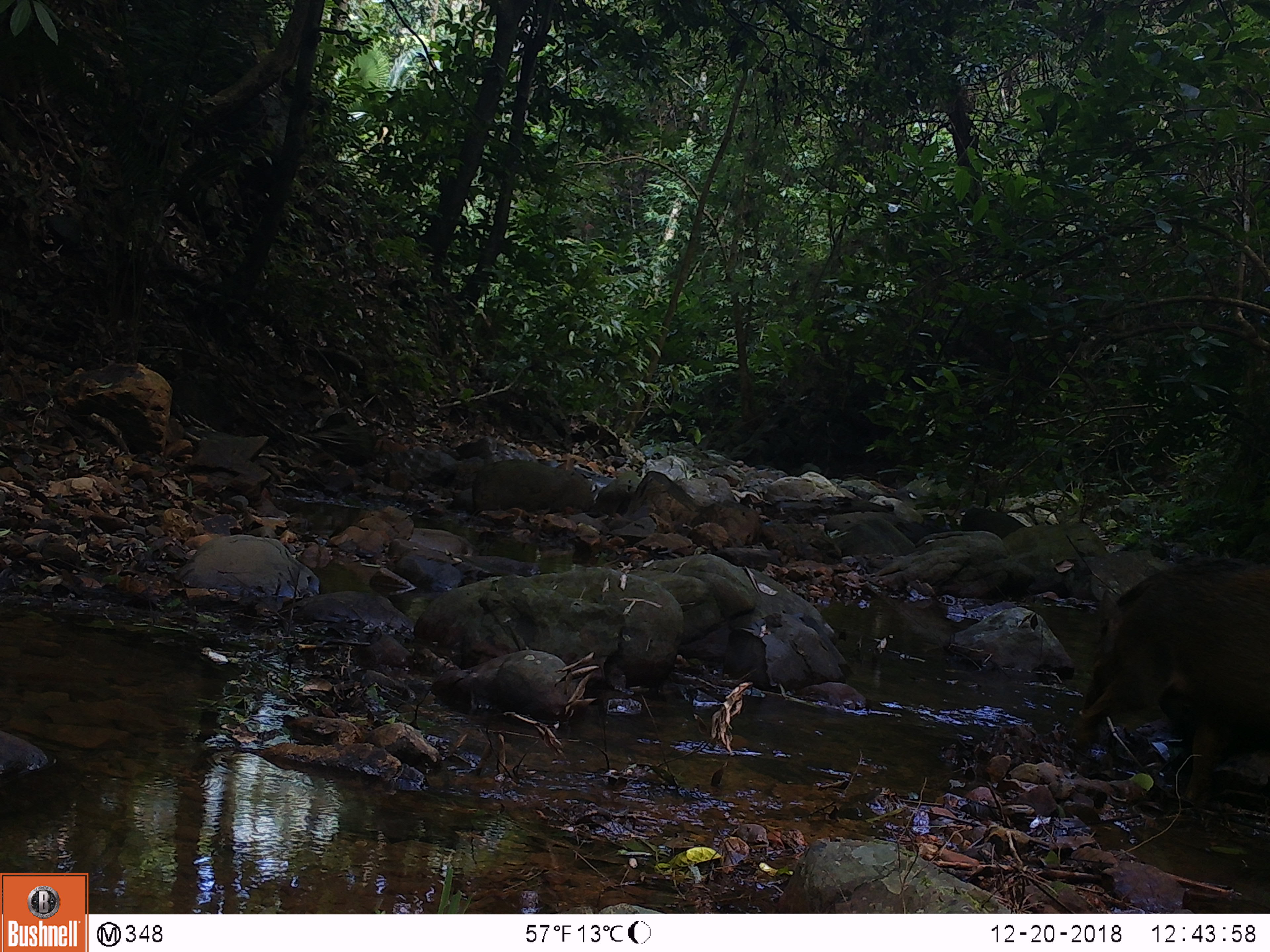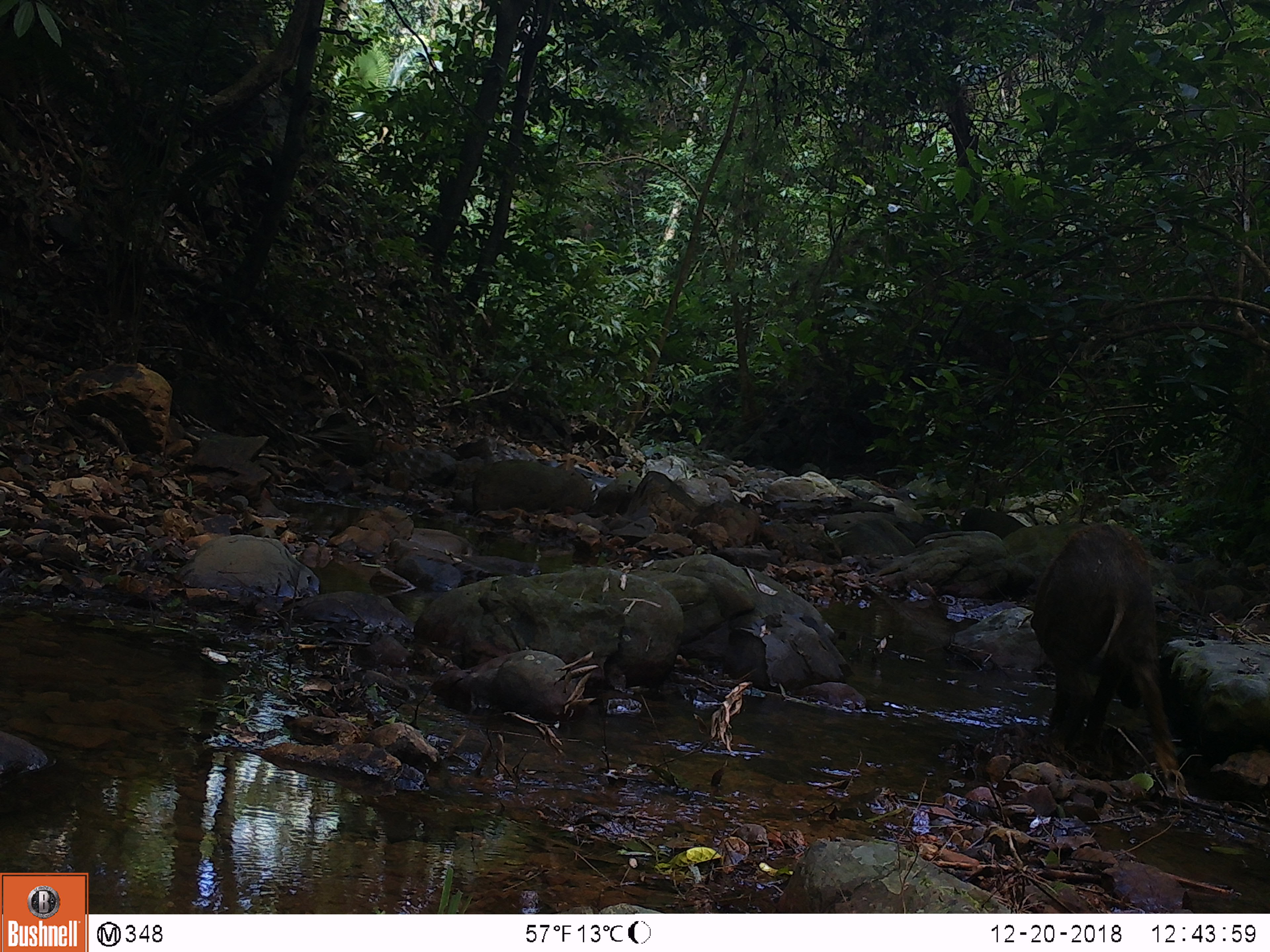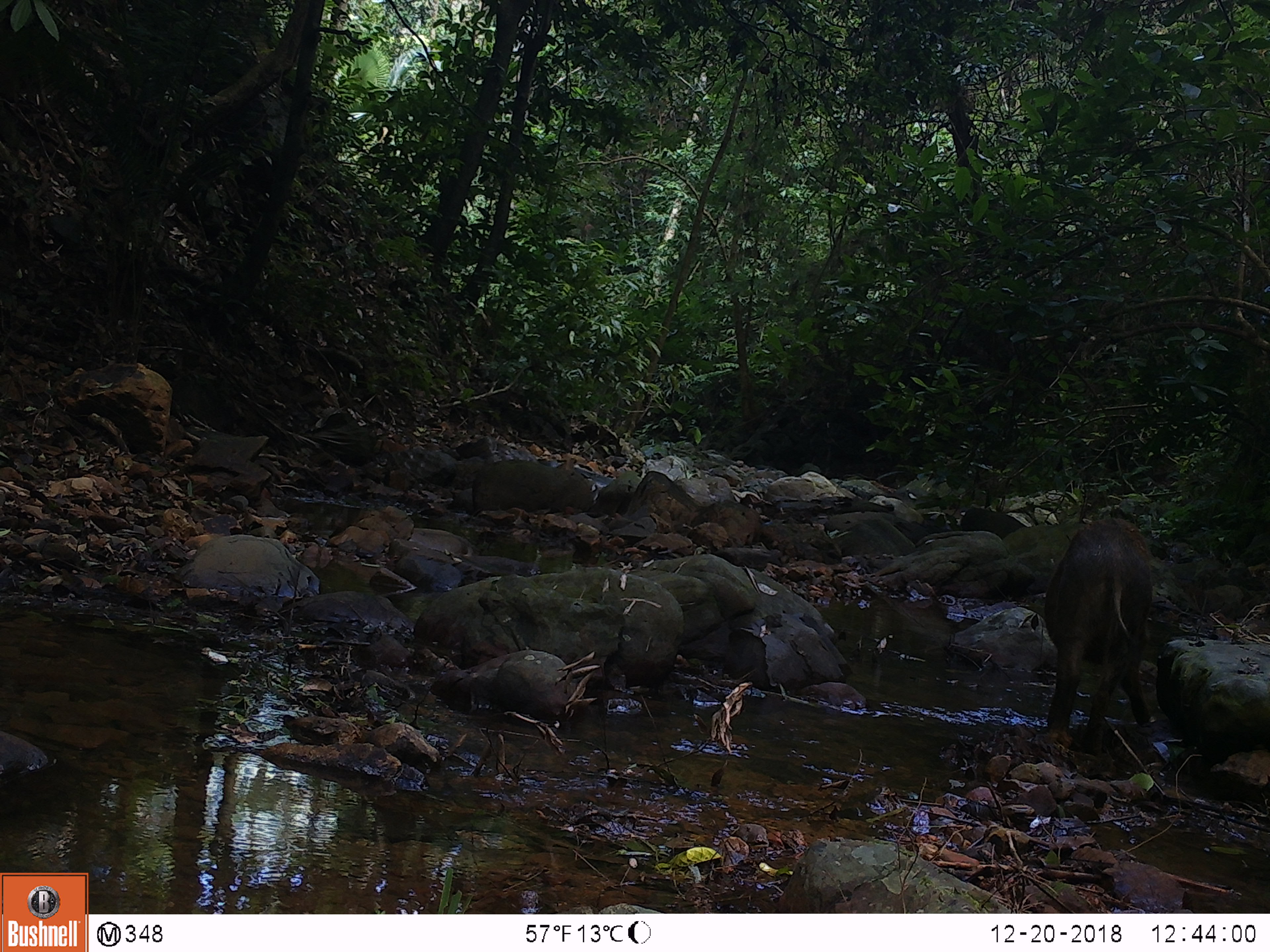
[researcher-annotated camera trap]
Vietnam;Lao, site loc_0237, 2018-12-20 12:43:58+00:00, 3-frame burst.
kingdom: Animalia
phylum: Chordata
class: Mammalia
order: Artiodactyla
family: Suidae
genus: Sus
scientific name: Sus scrofa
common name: eurasian wild pig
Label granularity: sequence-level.